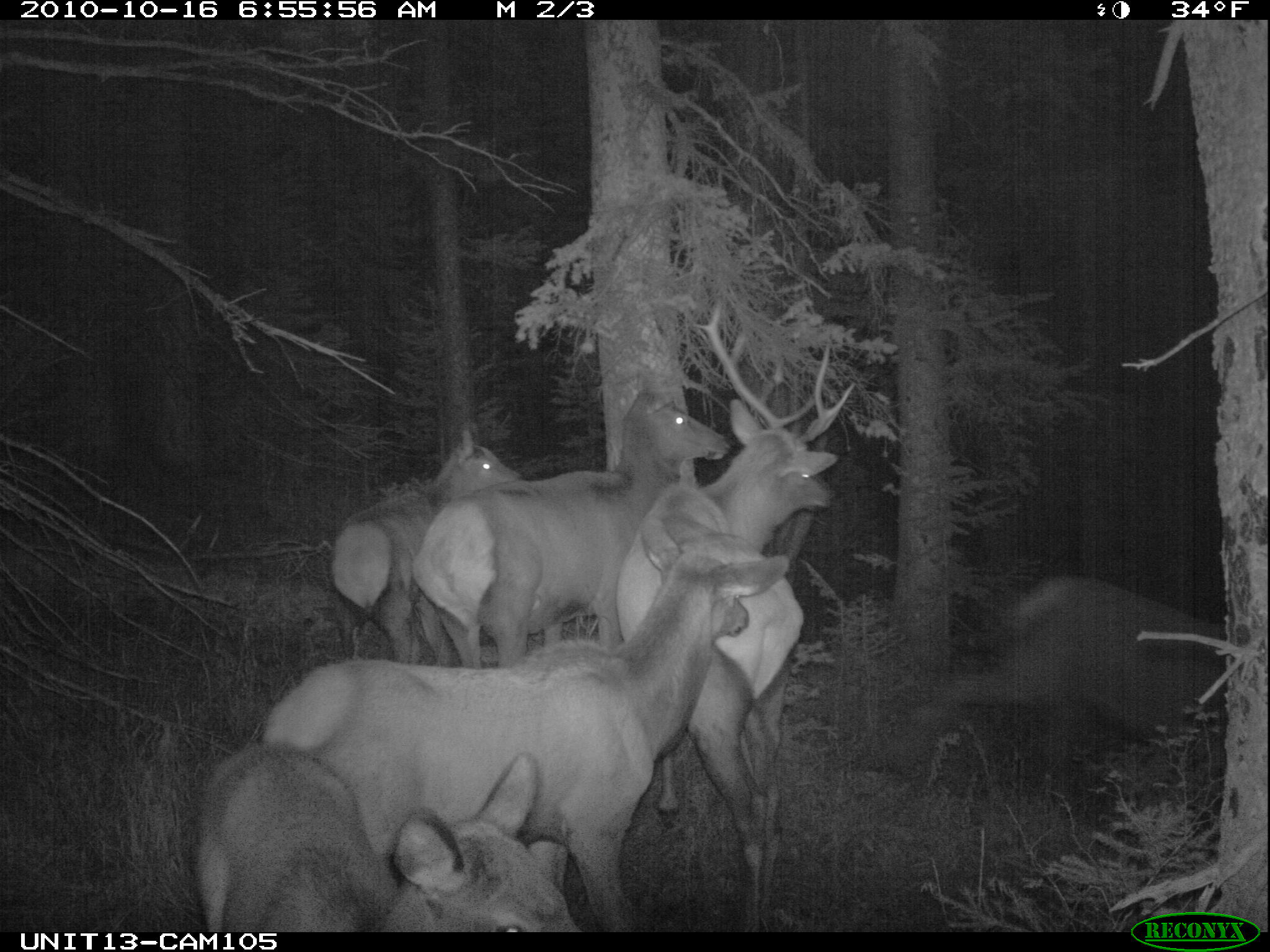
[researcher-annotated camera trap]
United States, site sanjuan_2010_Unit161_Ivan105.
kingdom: Animalia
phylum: Chordata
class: Mammalia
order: Artiodactyla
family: Cervidae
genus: Cervus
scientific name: Cervus elaphus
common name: red deer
Cervus elaphus (red deer).